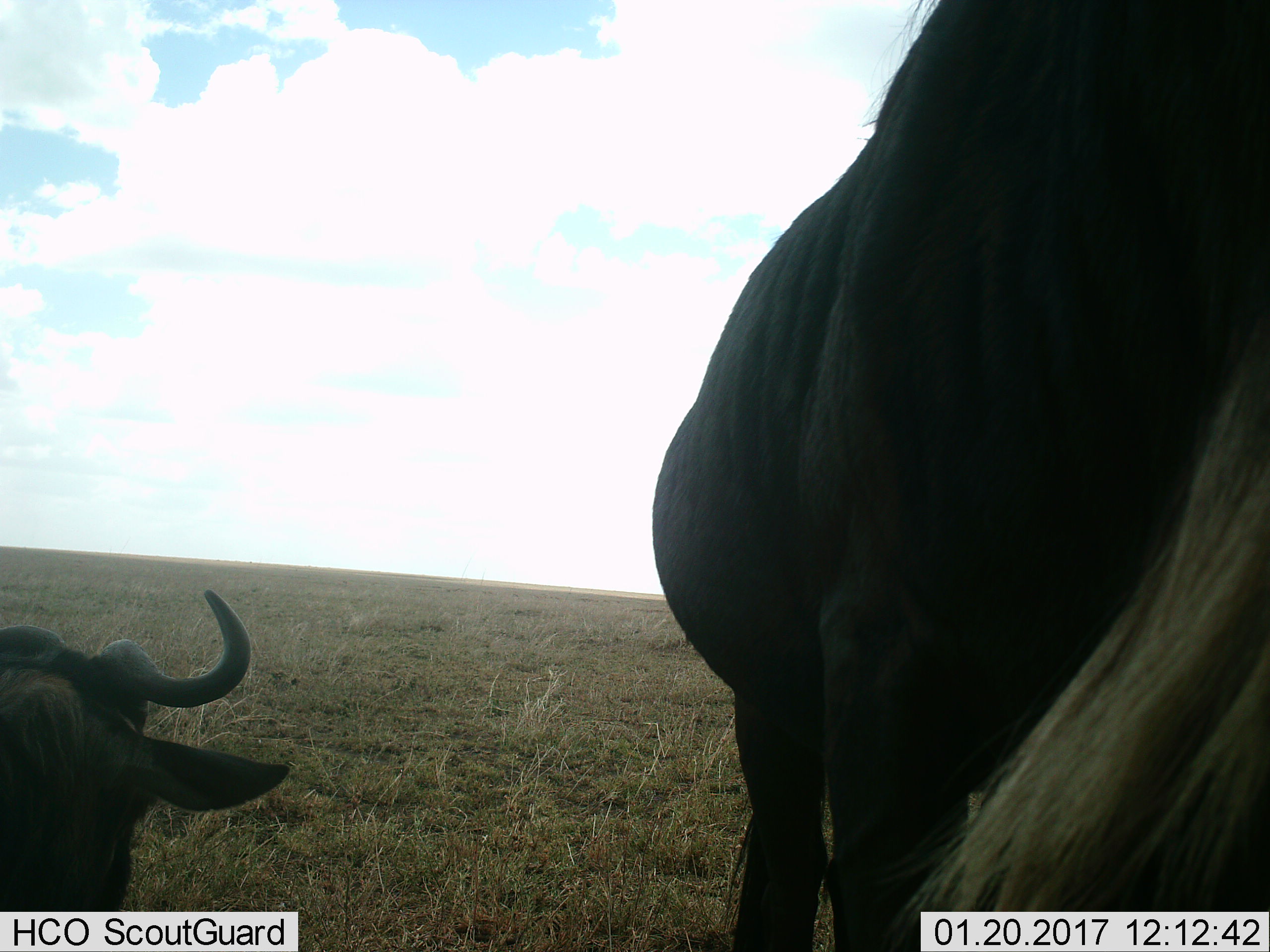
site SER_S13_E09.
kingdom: Animalia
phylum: Chordata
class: Mammalia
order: Artiodactyla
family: Bovidae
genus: Connochaetes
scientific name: Connochaetes taurinus taurinus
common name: blue wildebeest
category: wildebeestblue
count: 2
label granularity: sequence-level